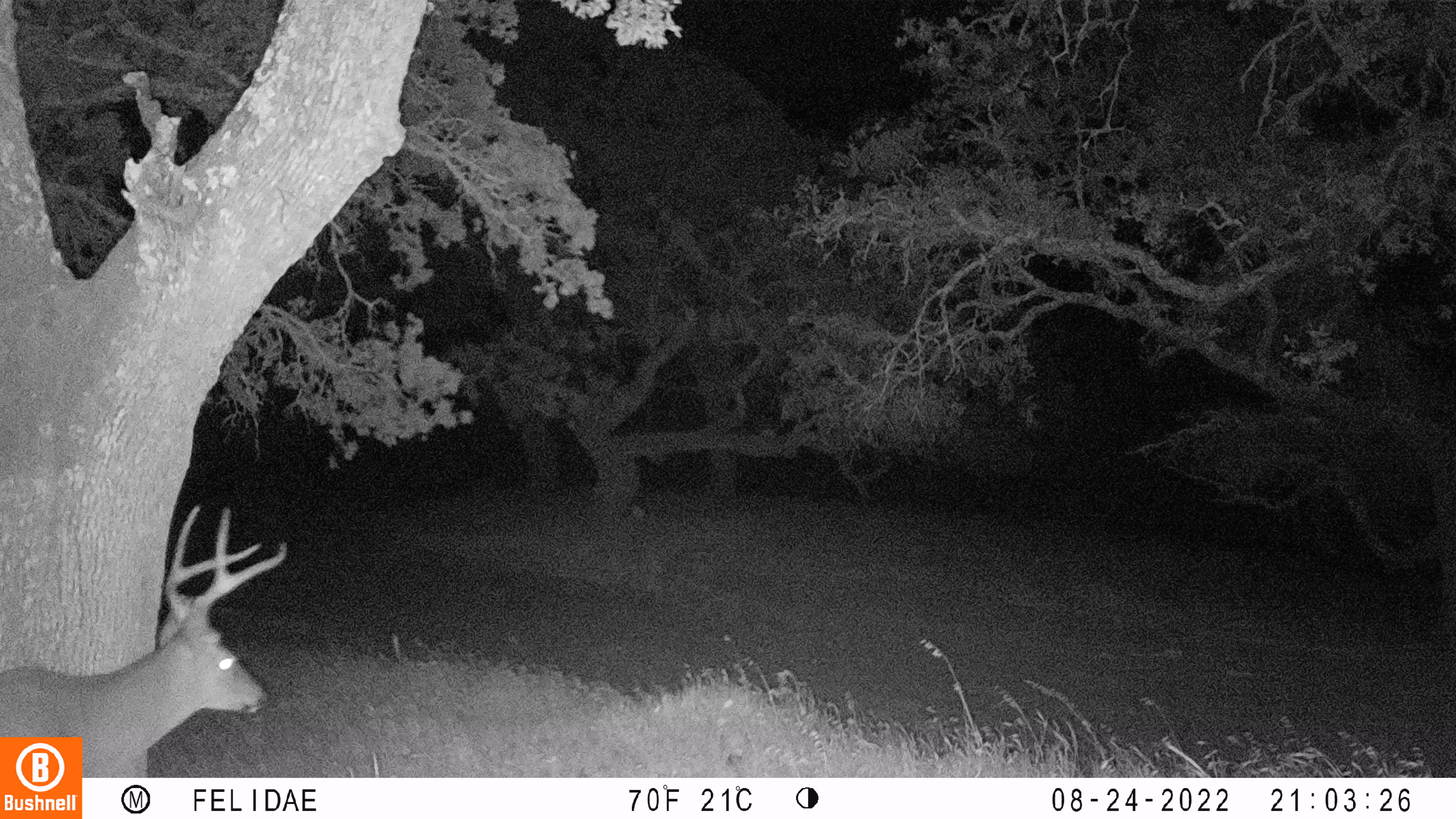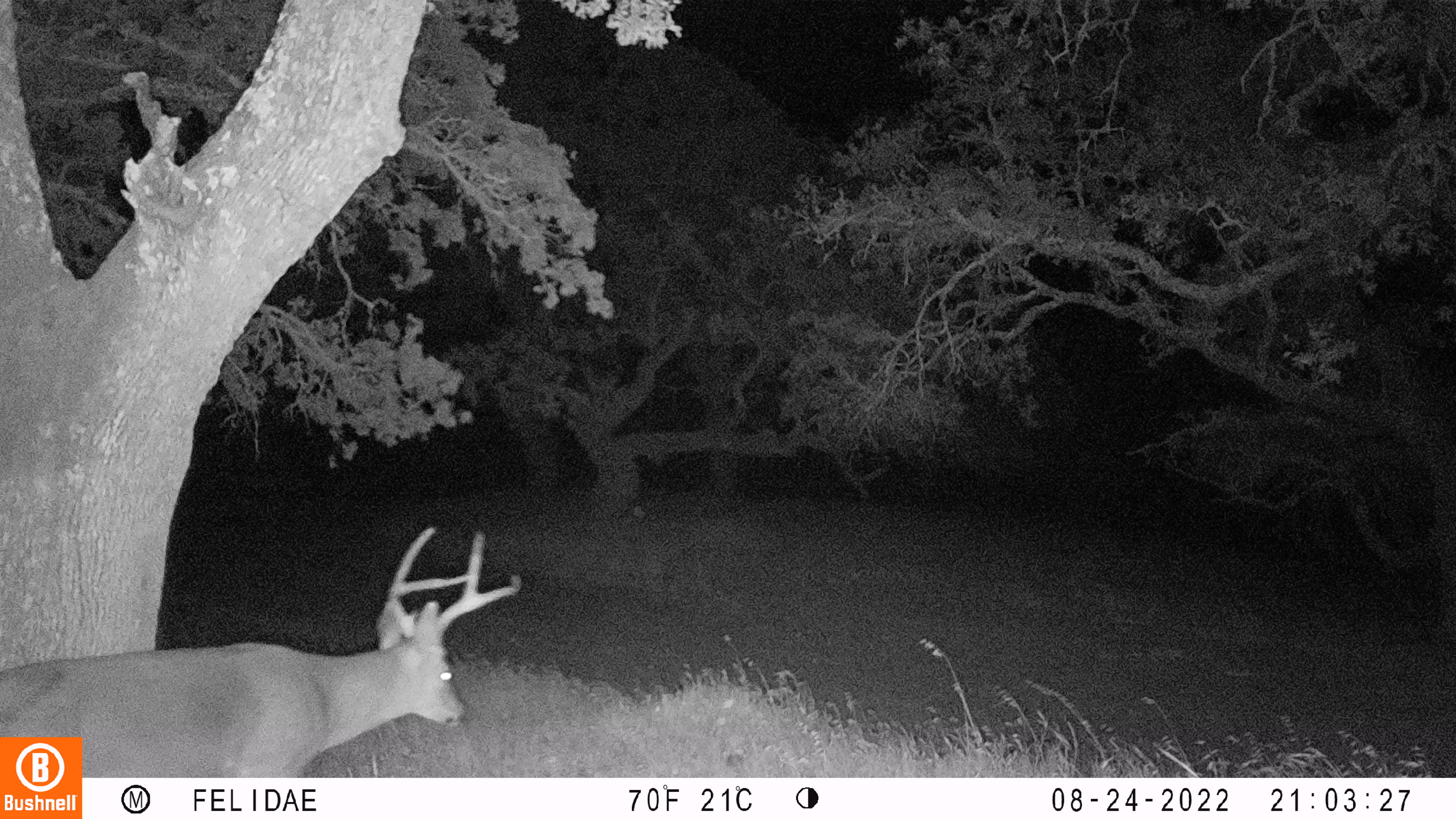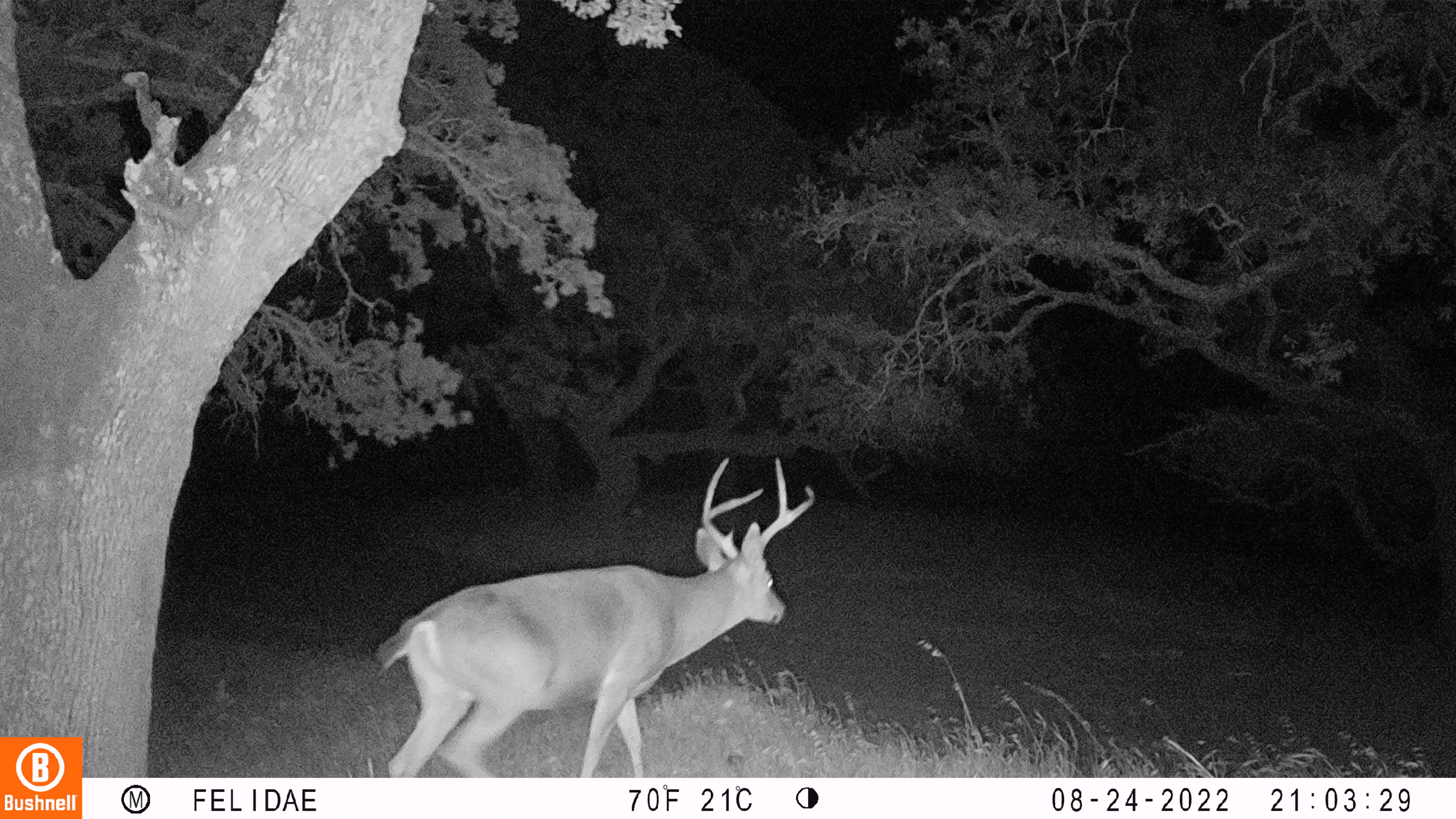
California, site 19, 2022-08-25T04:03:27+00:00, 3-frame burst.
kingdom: Animalia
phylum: Chordata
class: Mammalia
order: Artiodactyla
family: Cervidae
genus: Odocoileus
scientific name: Odocoileus hemionus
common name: mule deer